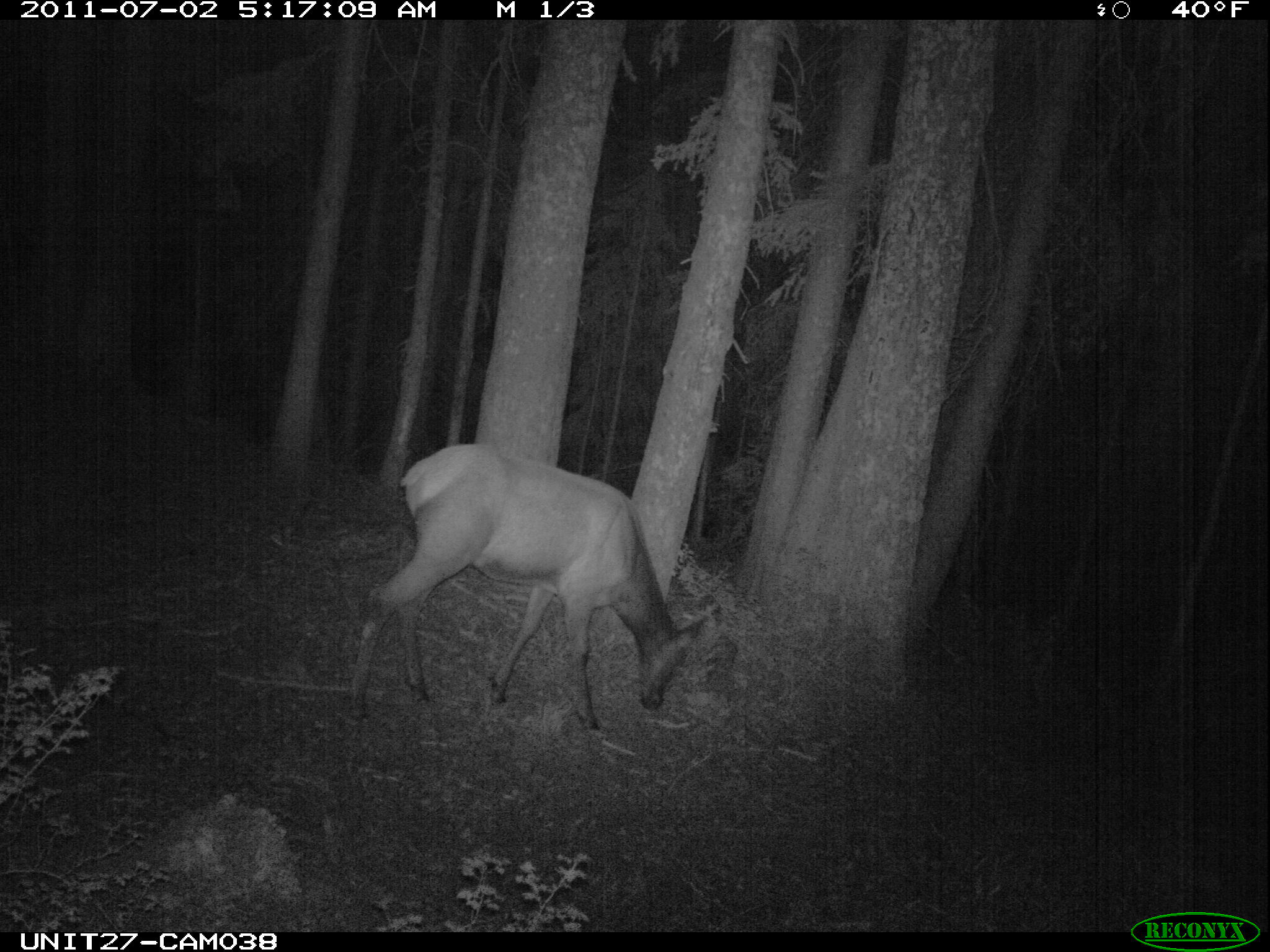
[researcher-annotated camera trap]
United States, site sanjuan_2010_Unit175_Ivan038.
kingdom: Animalia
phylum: Chordata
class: Mammalia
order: Artiodactyla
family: Cervidae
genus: Cervus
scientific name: Cervus elaphus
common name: red deer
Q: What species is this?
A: Cervus elaphus (red deer).